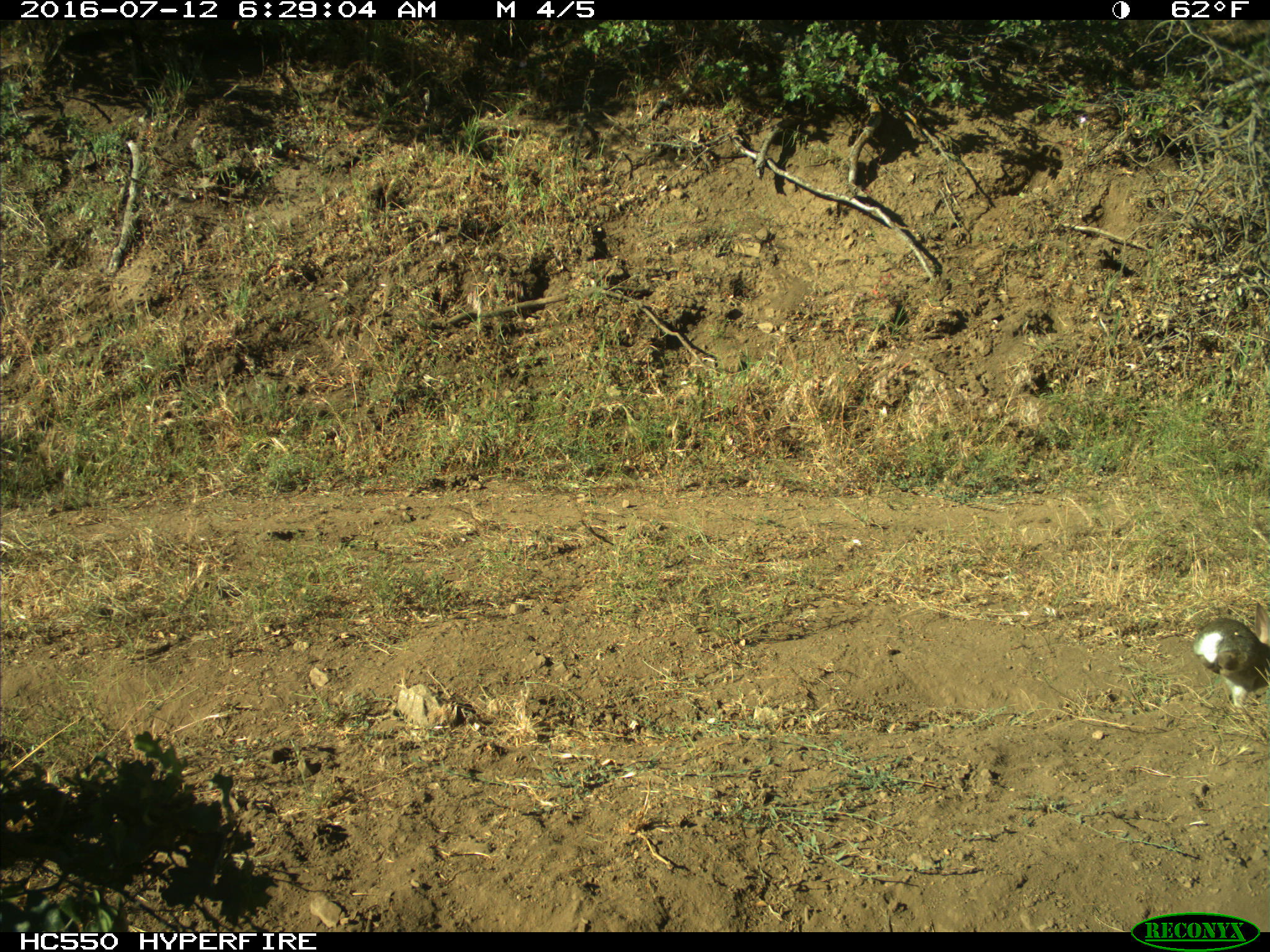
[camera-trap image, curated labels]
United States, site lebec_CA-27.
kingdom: Animalia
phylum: Chordata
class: Mammalia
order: Lagomorpha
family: Leporidae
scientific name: Leporidae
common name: rabbits and hares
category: unidentified rabbit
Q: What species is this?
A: Unidentified rabbit (rabbits and hares) (Leporidae).